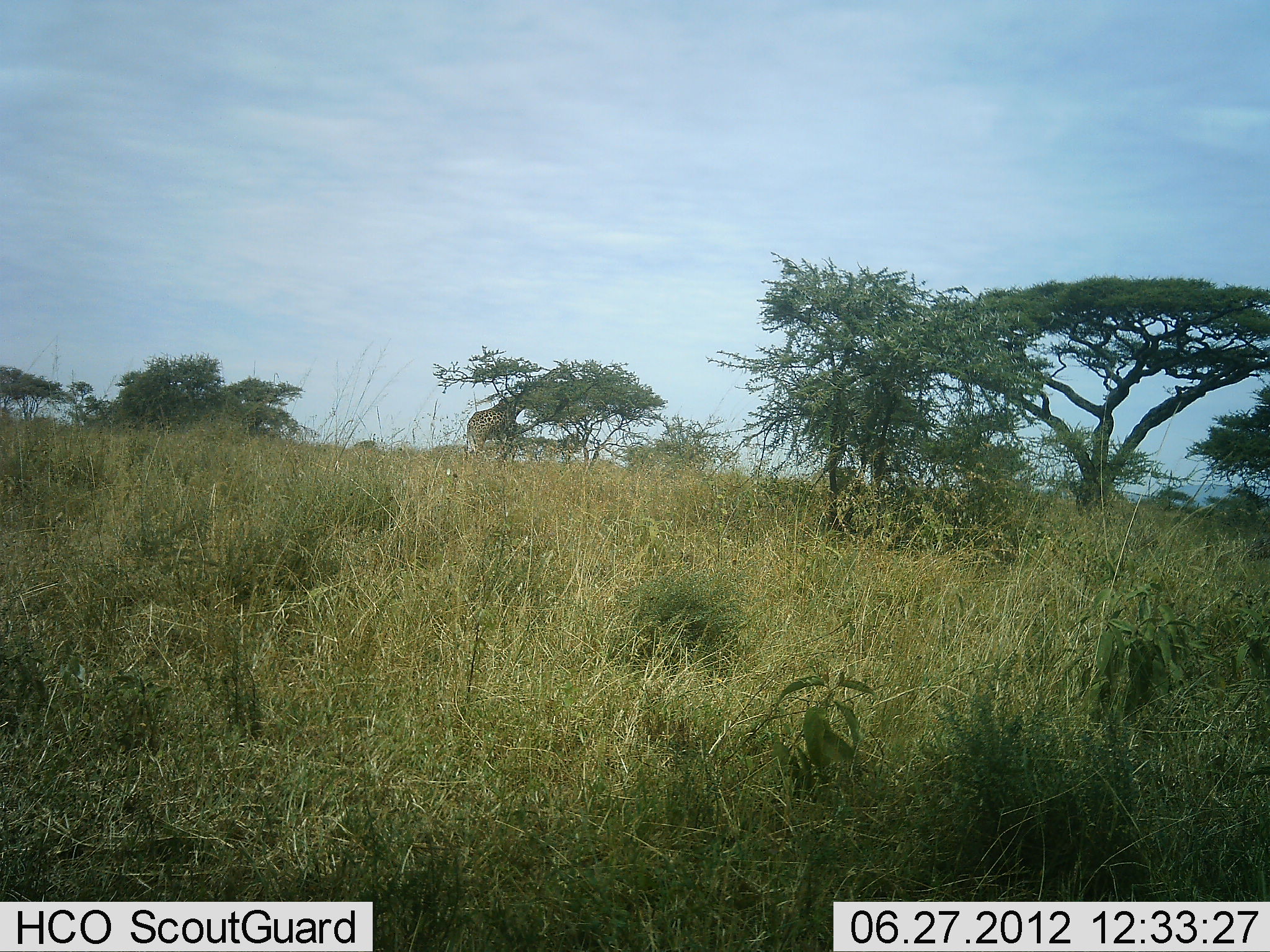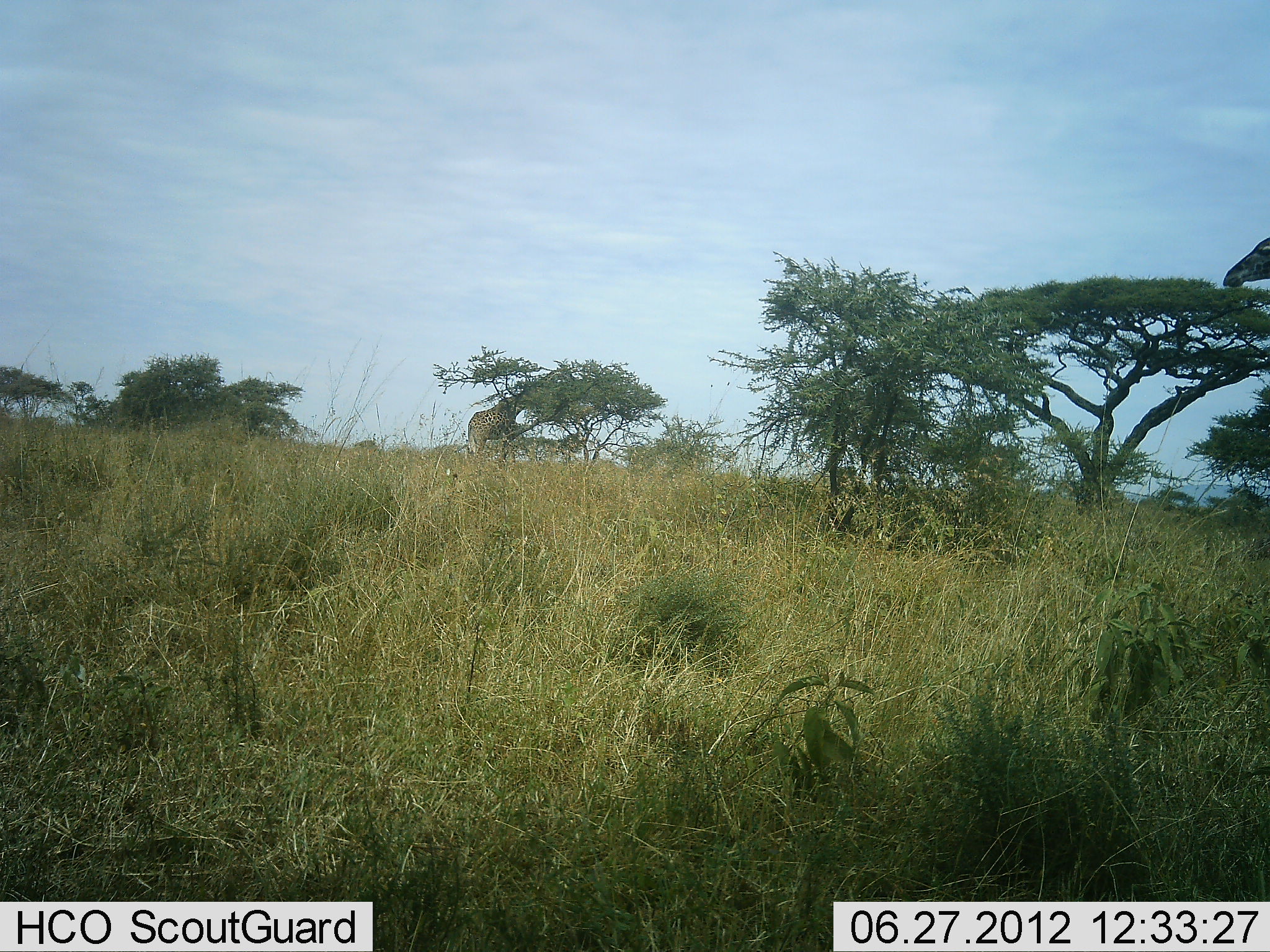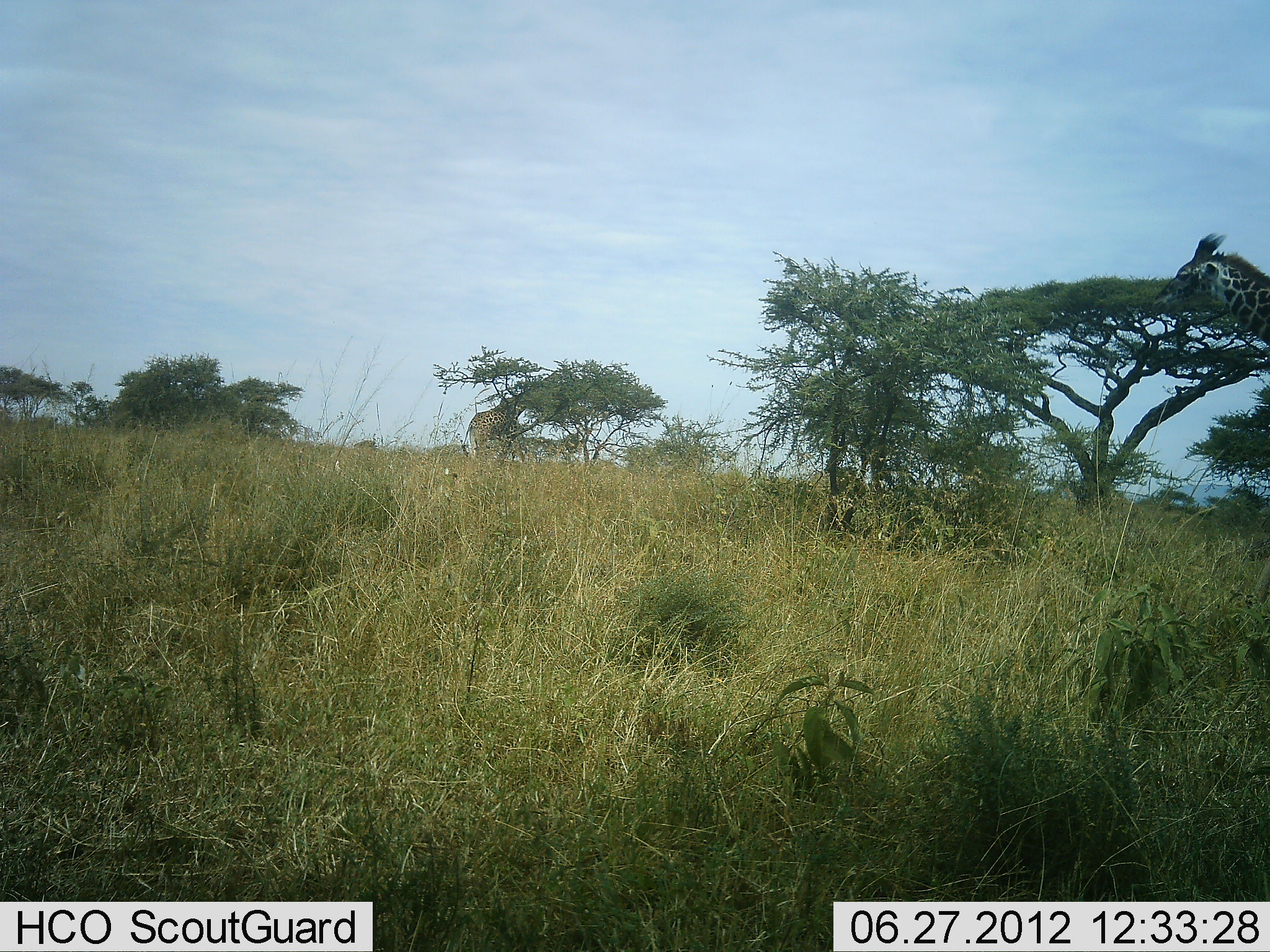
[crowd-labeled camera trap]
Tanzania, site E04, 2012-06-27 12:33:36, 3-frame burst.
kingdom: Animalia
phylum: Chordata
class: Mammalia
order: Artiodactyla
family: Giraffidae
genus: Giraffa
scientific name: Giraffa camelopardalis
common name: giraffe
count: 2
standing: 10%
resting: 0%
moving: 90%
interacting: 0%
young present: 0%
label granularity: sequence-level